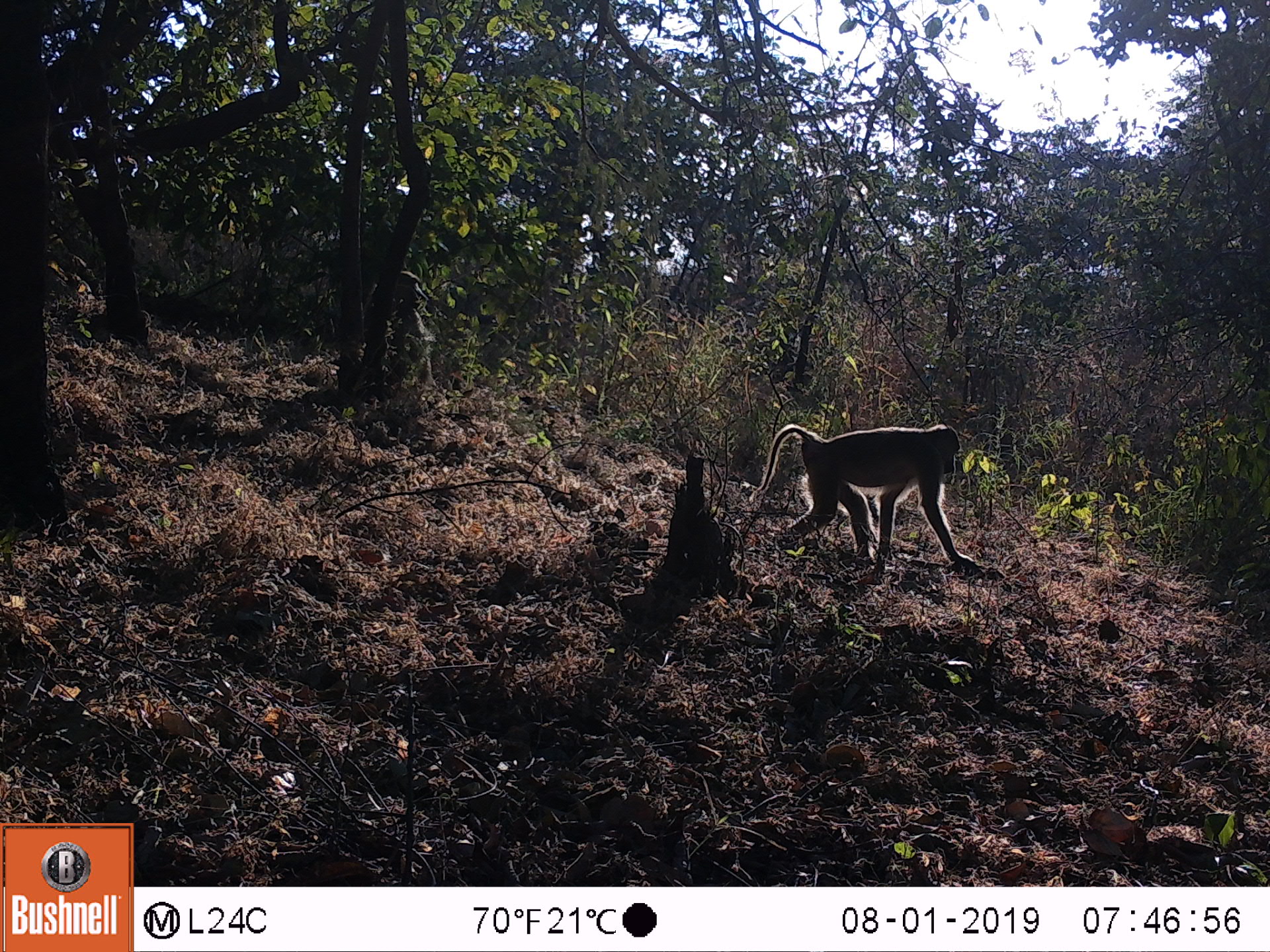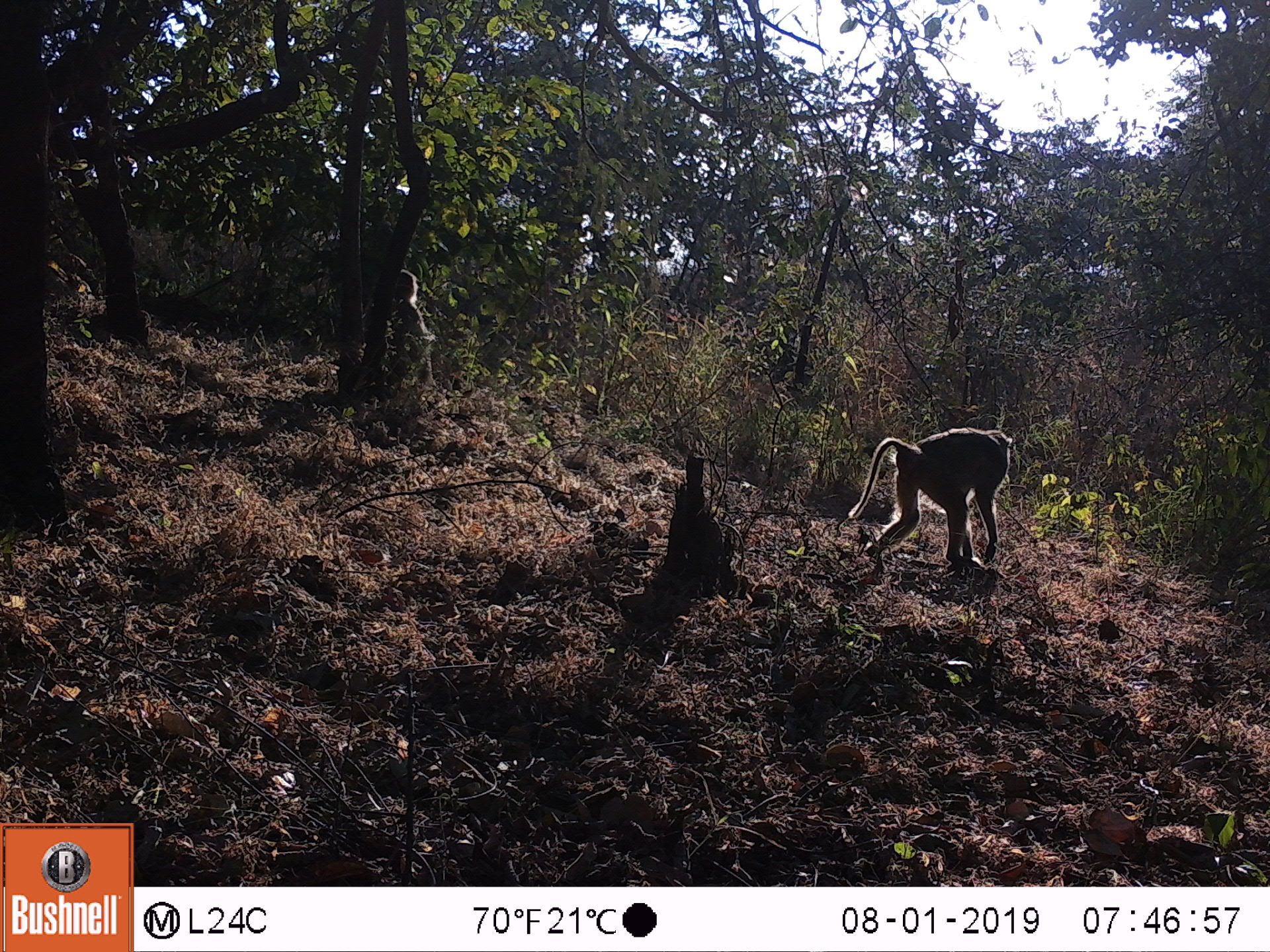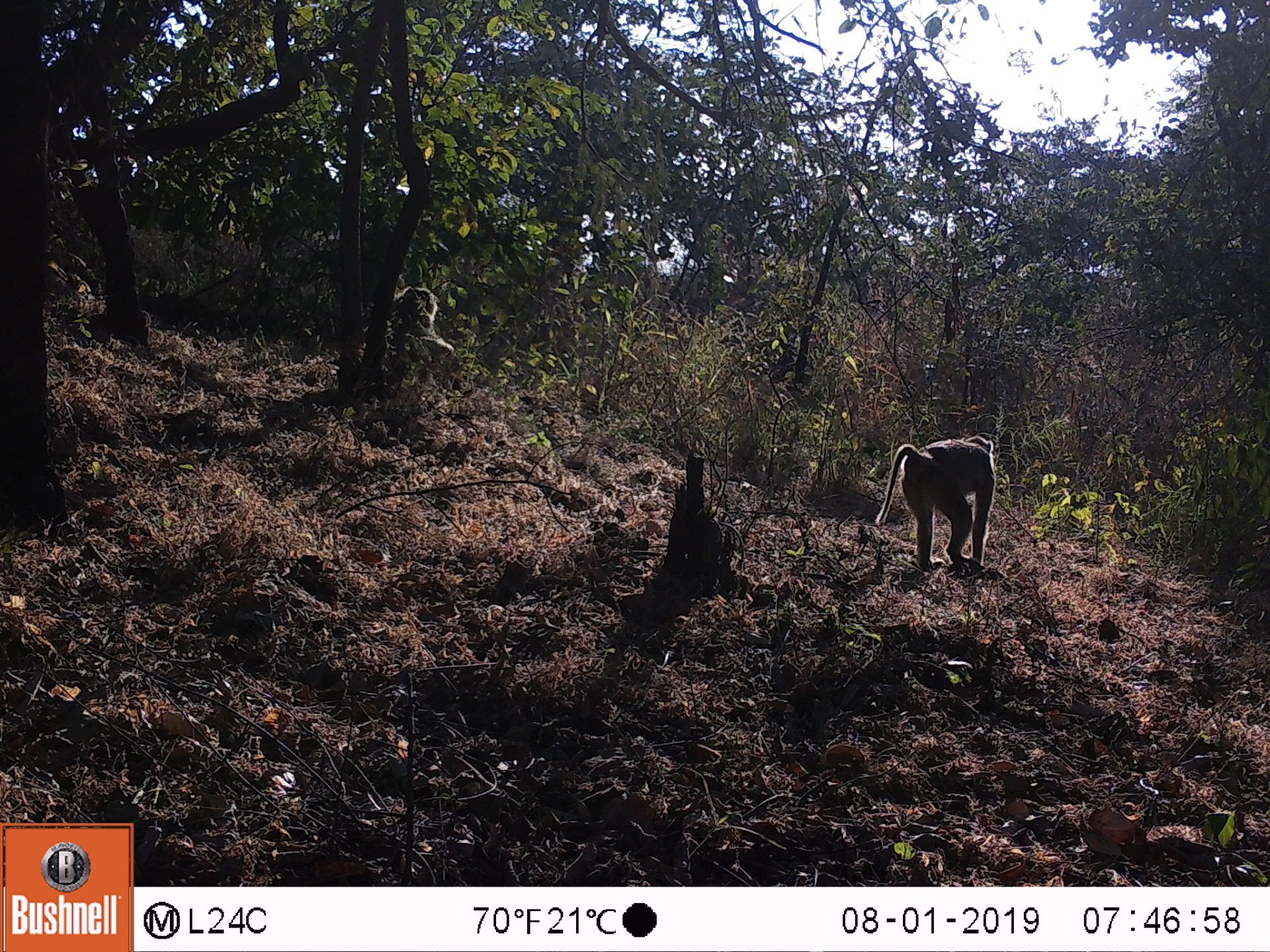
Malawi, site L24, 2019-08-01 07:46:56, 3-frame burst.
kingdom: Animalia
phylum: Chordata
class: Mammalia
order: Primates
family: Cercopithecidae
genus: Papio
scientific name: Papio cynocephalus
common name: yellow baboon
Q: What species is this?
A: Yellow baboon (Papio cynocephalus).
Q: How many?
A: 2.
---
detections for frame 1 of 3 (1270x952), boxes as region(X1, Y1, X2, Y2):
yellow baboon: region(752, 419, 966, 567); region(384, 269, 440, 394)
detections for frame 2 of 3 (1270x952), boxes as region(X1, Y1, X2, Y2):
yellow baboon: region(843, 428, 1012, 572); region(384, 268, 440, 387)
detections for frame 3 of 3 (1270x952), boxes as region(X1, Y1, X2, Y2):
yellow baboon: region(877, 433, 1000, 577); region(393, 286, 454, 387)